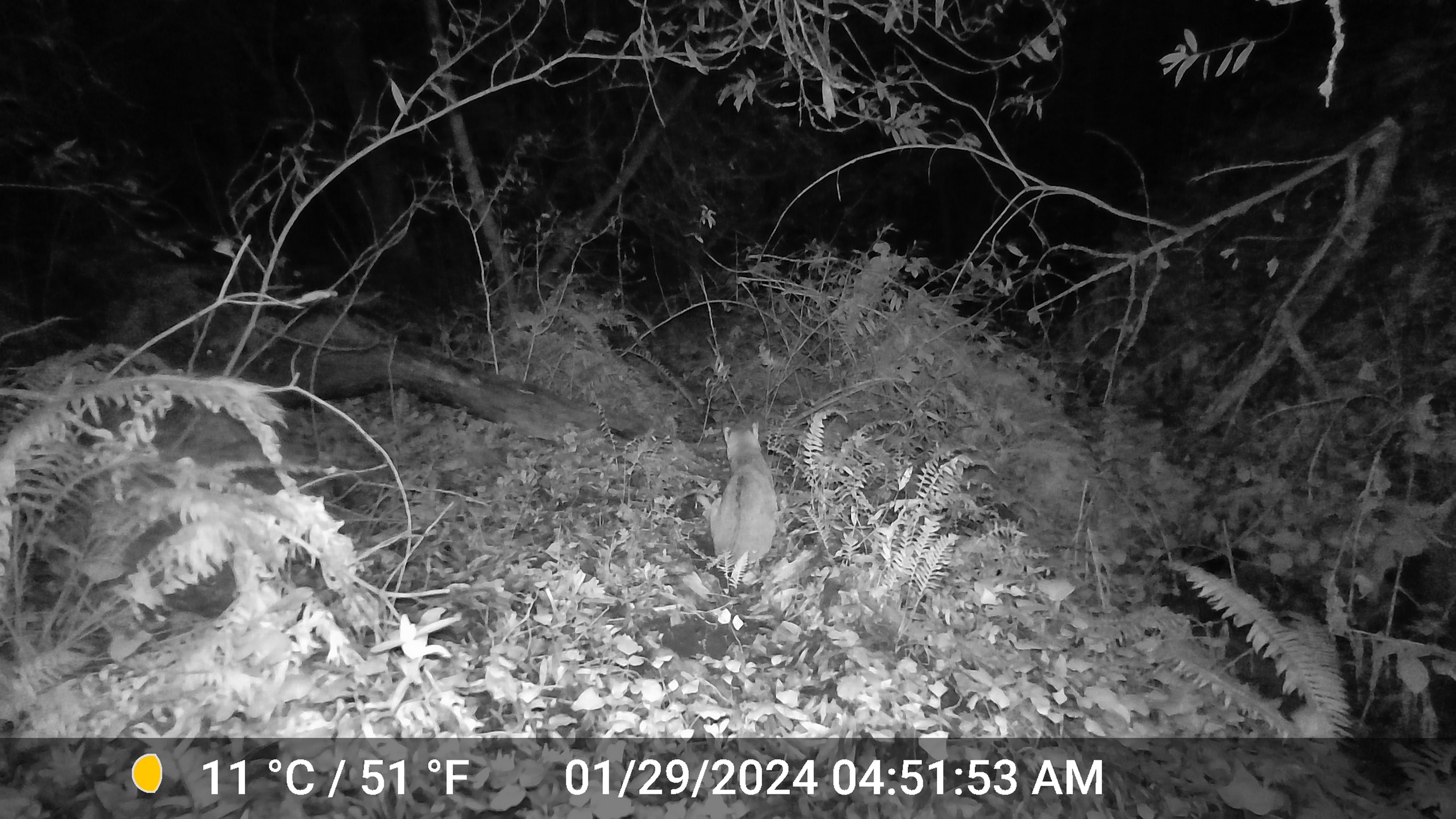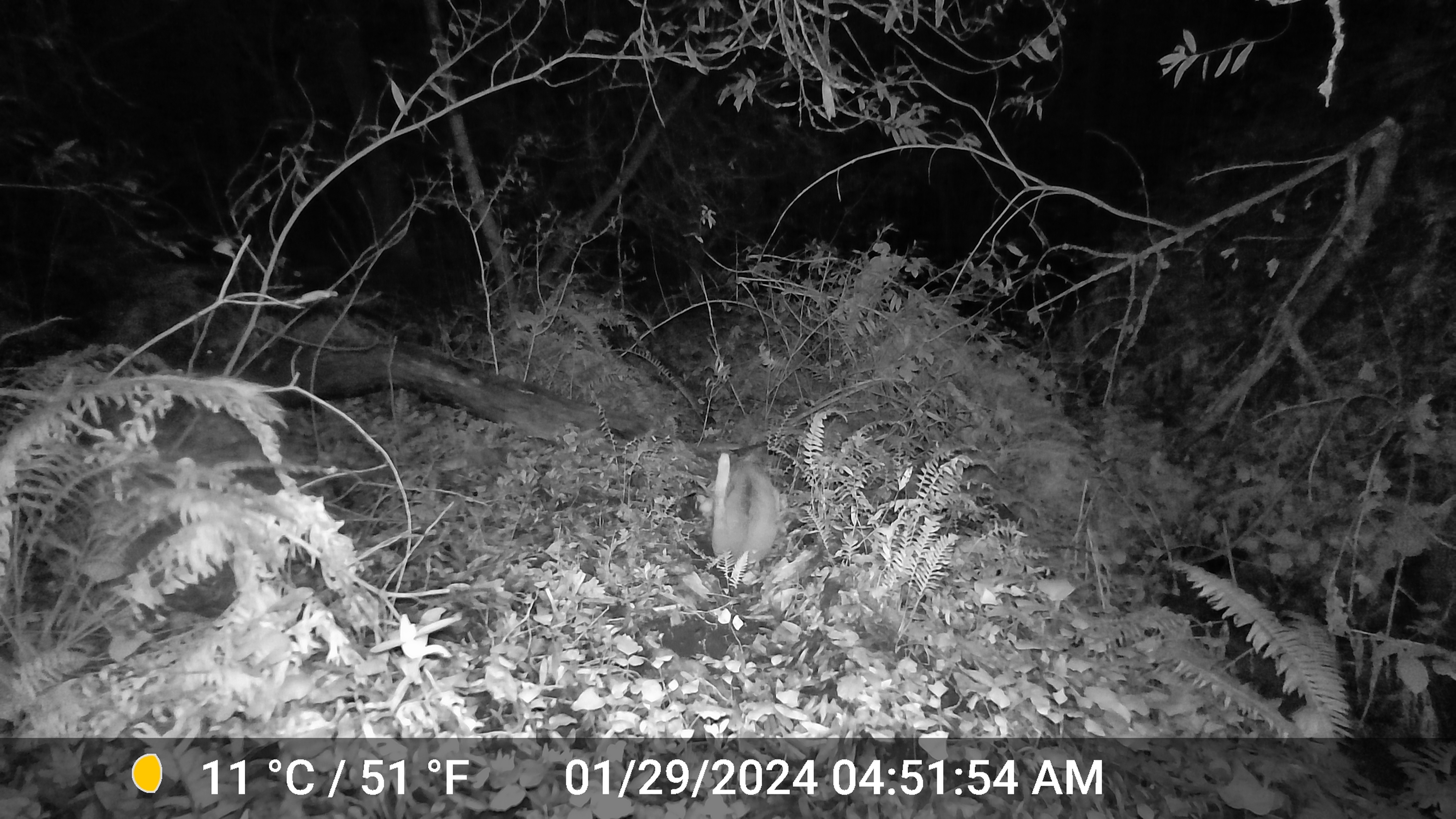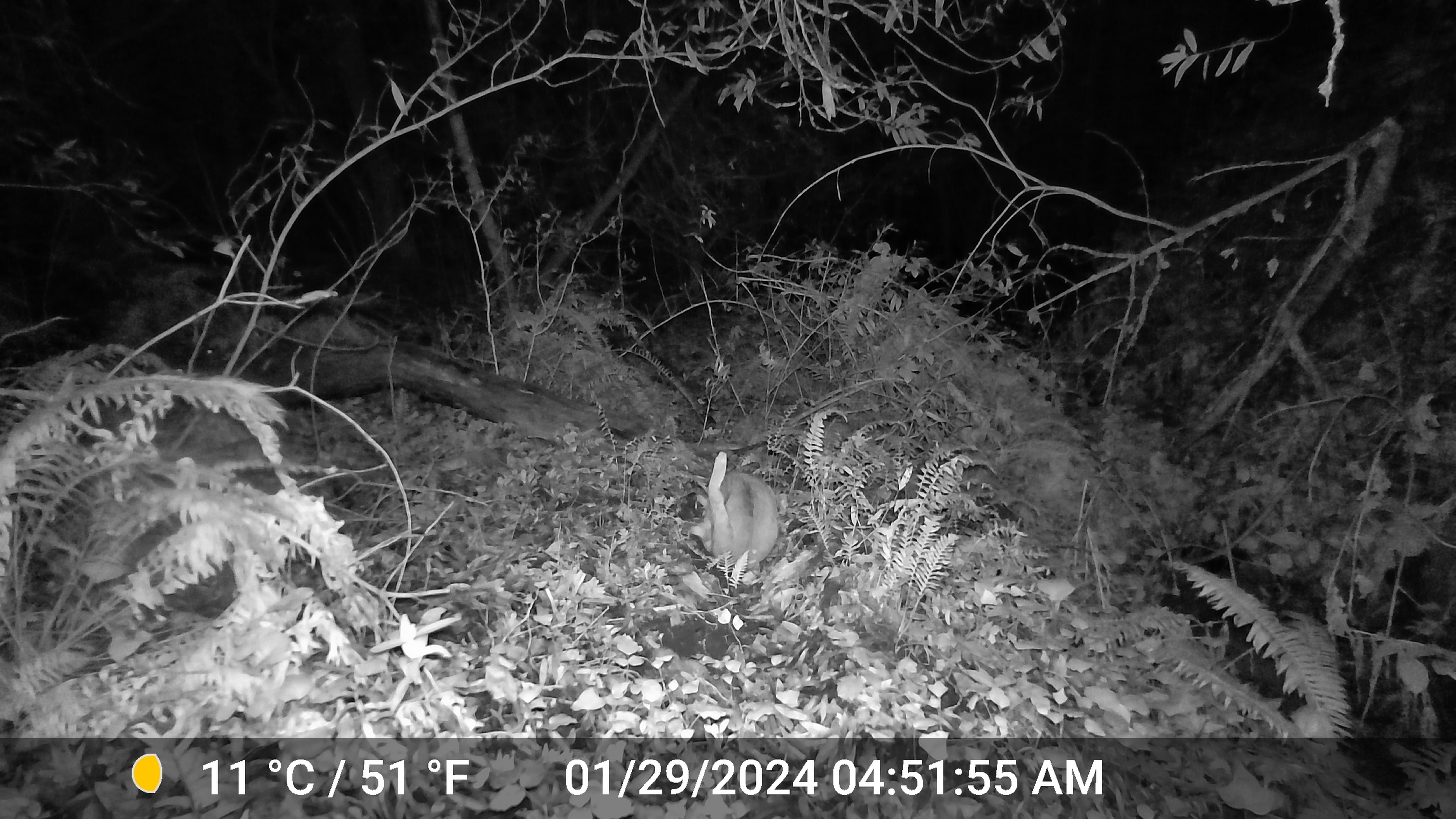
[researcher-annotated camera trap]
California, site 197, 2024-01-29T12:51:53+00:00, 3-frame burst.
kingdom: Animalia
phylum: Chordata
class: Mammalia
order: Carnivora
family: Felidae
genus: Lynx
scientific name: Lynx rufus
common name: bobcat